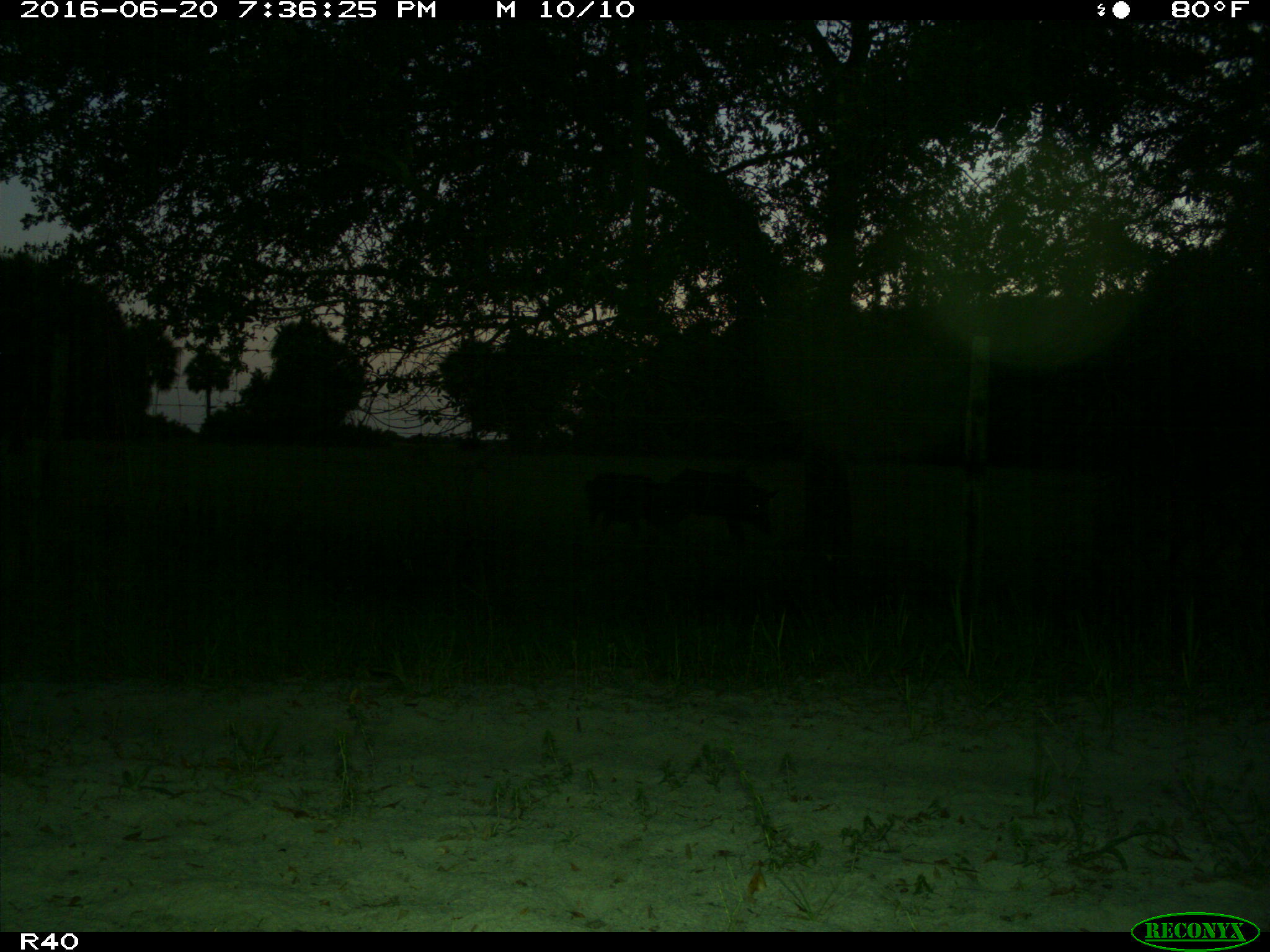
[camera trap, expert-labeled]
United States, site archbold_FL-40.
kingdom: Animalia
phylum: Chordata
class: Mammalia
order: Artiodactyla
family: Suidae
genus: Sus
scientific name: Sus scrofa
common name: wild boar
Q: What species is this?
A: Sus scrofa (wild boar).